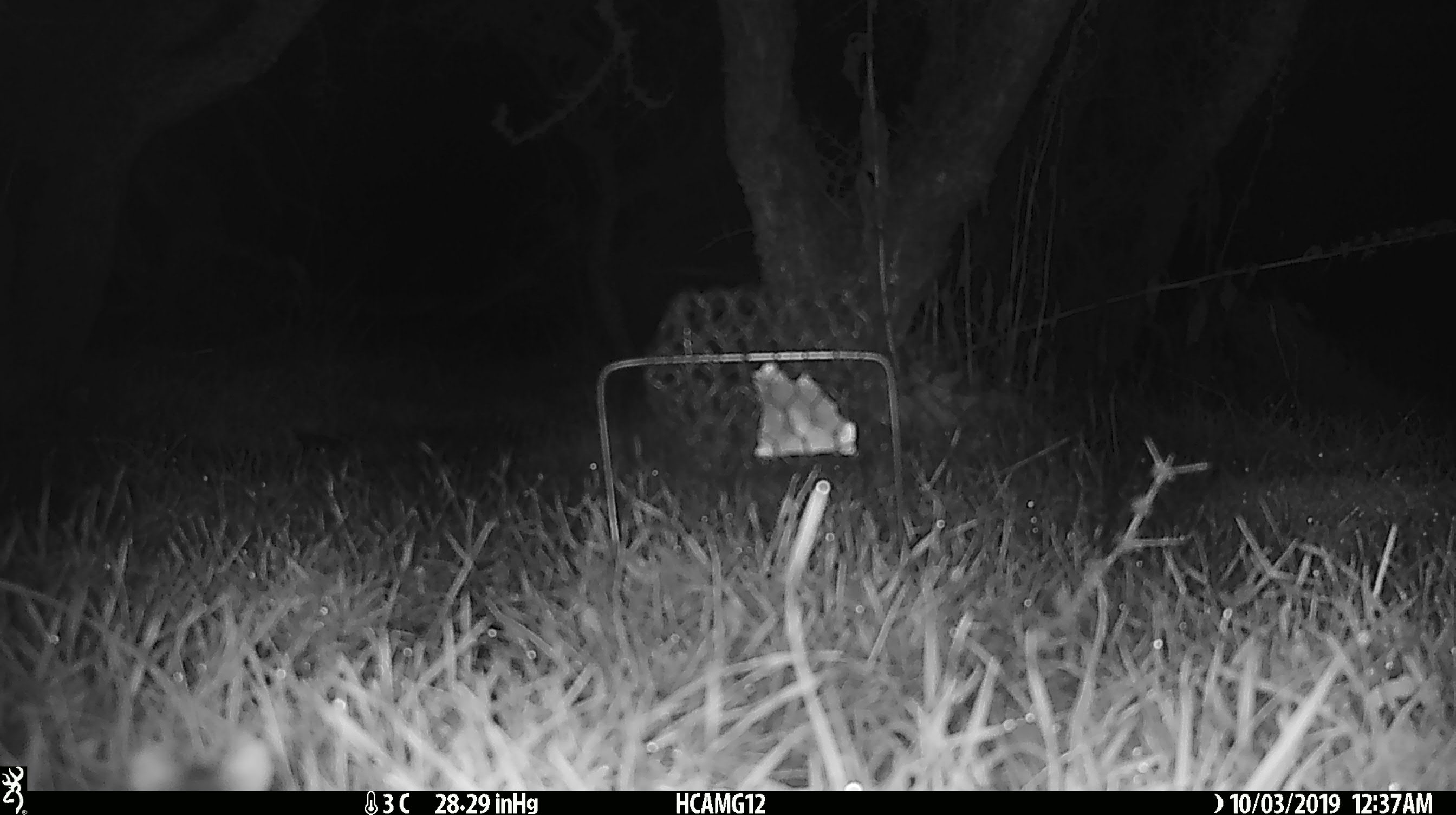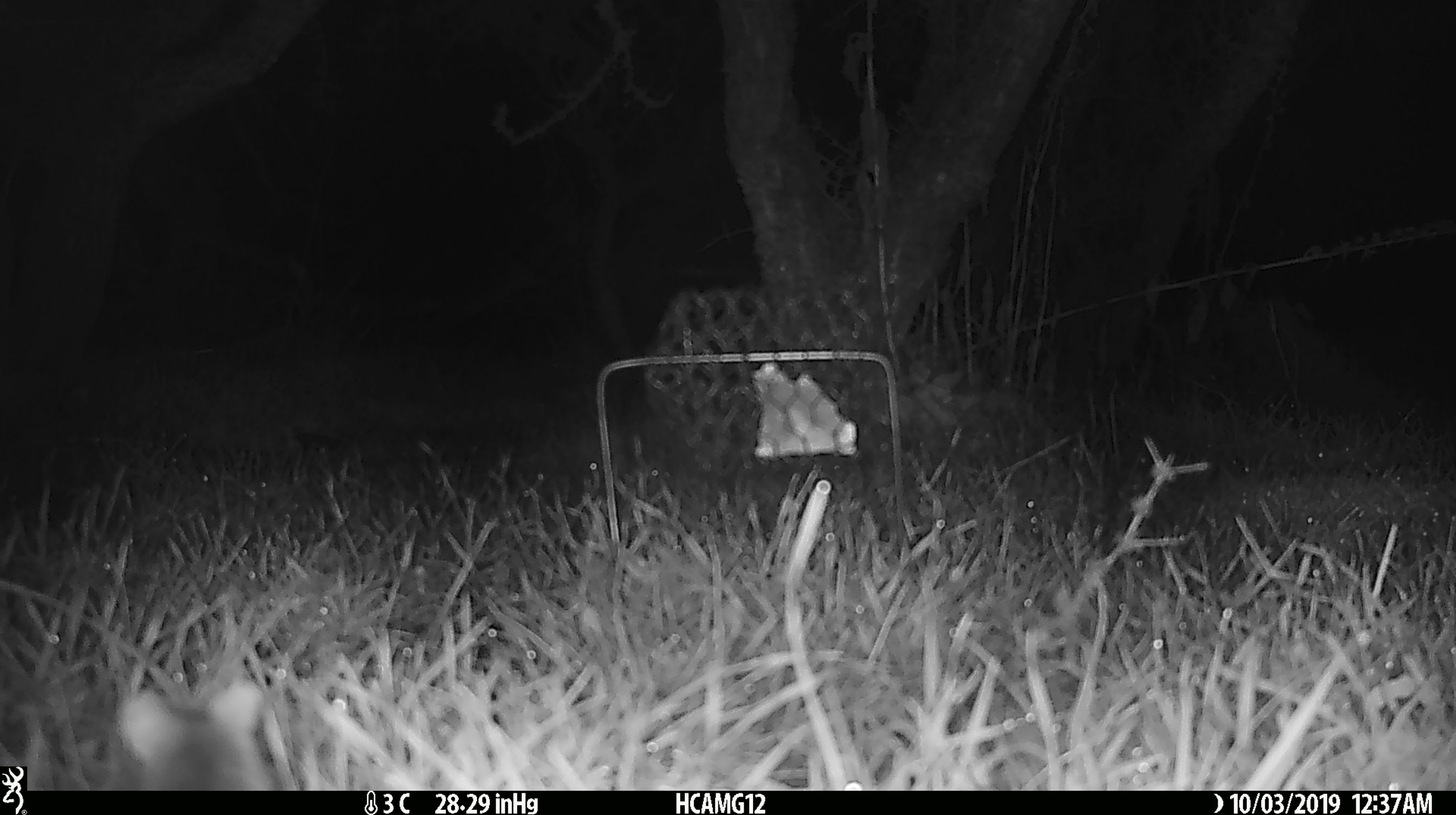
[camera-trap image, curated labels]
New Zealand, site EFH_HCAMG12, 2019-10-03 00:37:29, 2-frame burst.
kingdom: Animalia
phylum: Chordata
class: Mammalia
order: Rodentia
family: Muridae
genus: Mus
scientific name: Mus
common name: mouse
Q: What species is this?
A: Mouse (Mus).